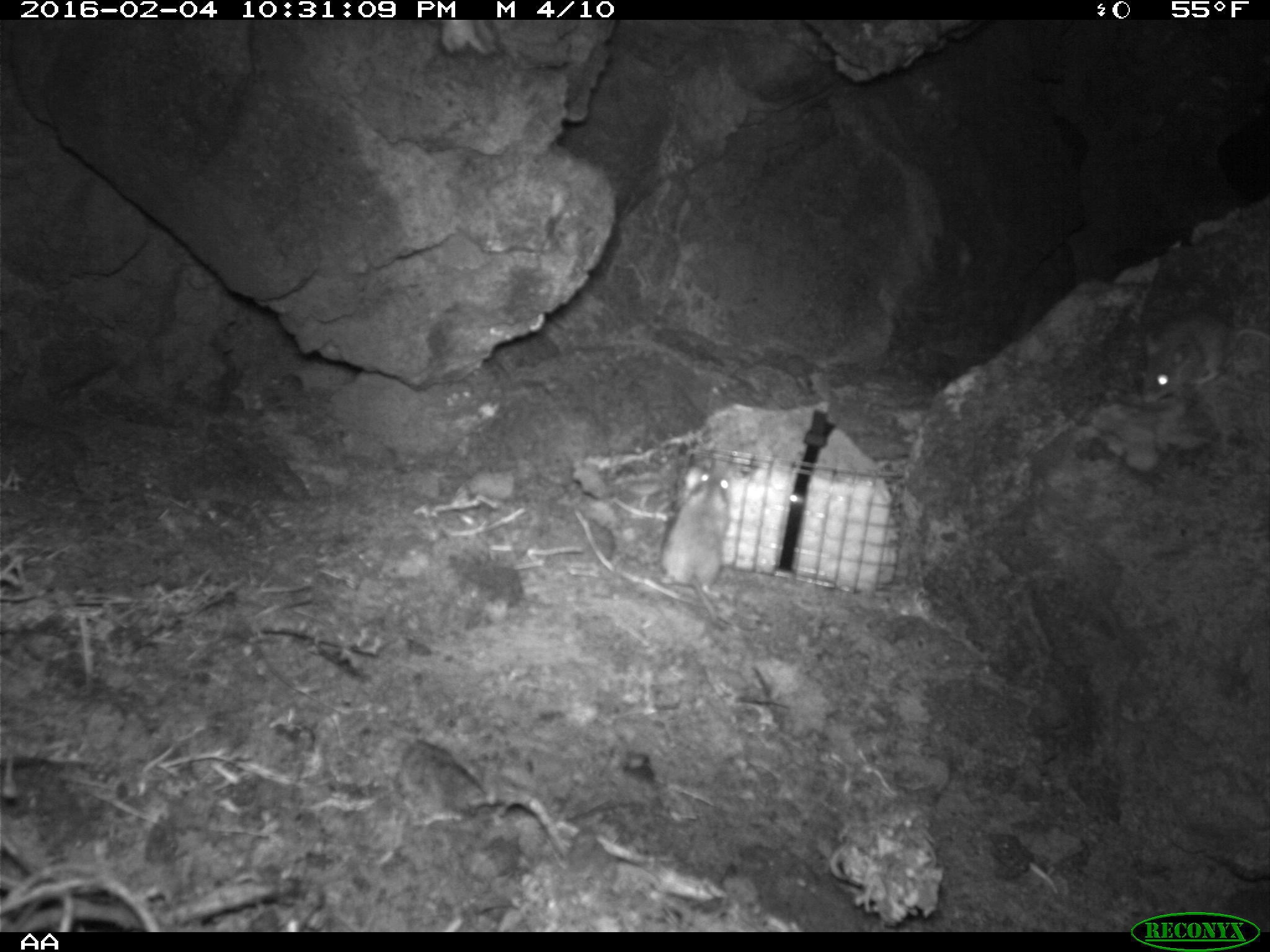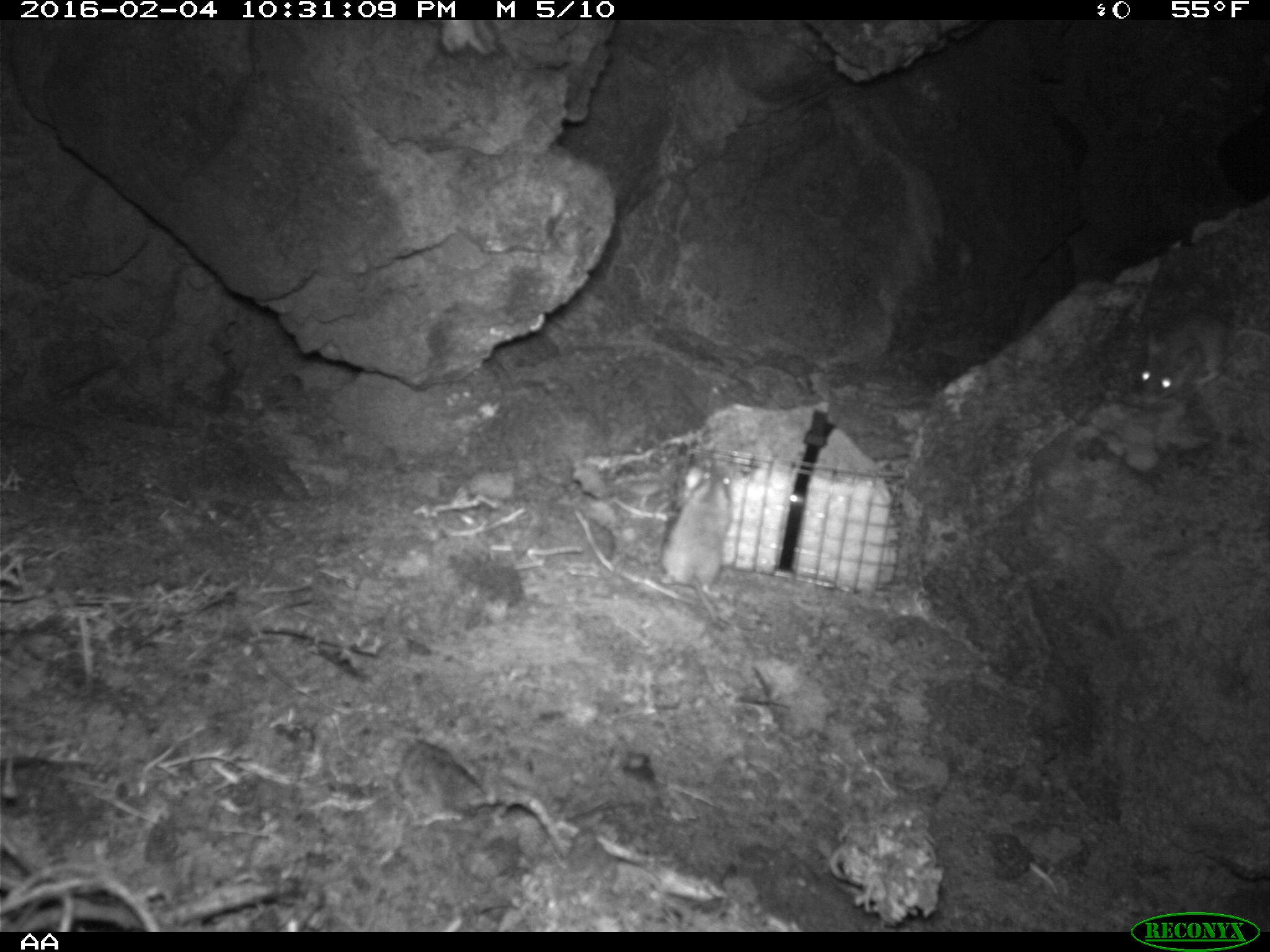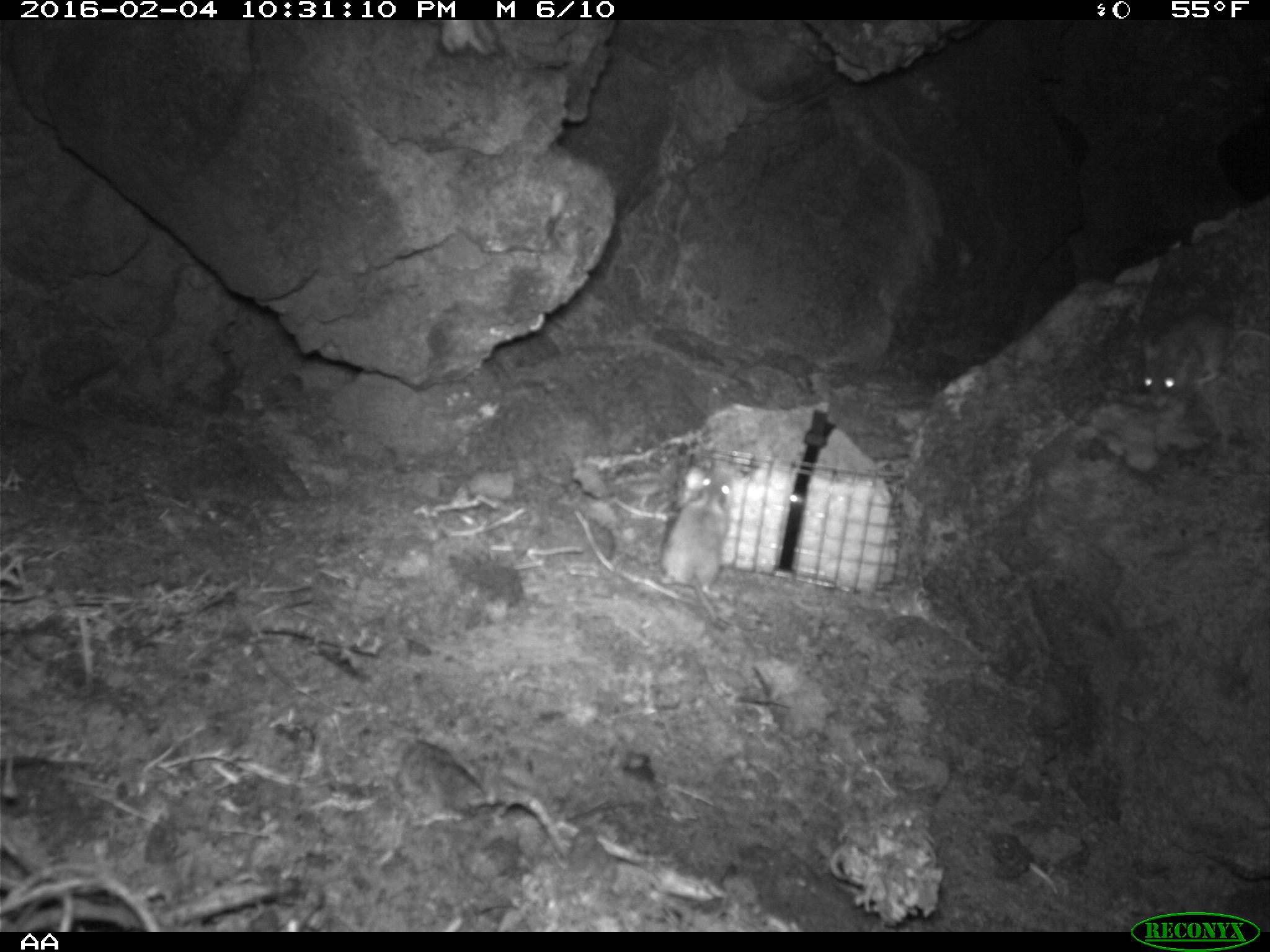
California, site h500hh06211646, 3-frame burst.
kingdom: Animalia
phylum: Chordata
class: Mammalia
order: Rodentia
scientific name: Rodentia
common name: rodent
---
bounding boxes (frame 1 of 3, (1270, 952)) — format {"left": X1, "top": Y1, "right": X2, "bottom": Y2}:
rodent: {"left": 656, "top": 457, "right": 732, "bottom": 628}; {"left": 1137, "top": 315, "right": 1269, "bottom": 405}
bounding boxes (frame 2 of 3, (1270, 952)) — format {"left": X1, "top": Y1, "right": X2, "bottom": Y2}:
rodent: {"left": 656, "top": 465, "right": 732, "bottom": 628}; {"left": 1140, "top": 311, "right": 1269, "bottom": 403}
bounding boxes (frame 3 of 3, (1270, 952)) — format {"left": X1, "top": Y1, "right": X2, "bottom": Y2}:
rodent: {"left": 660, "top": 464, "right": 734, "bottom": 622}; {"left": 1143, "top": 305, "right": 1269, "bottom": 393}